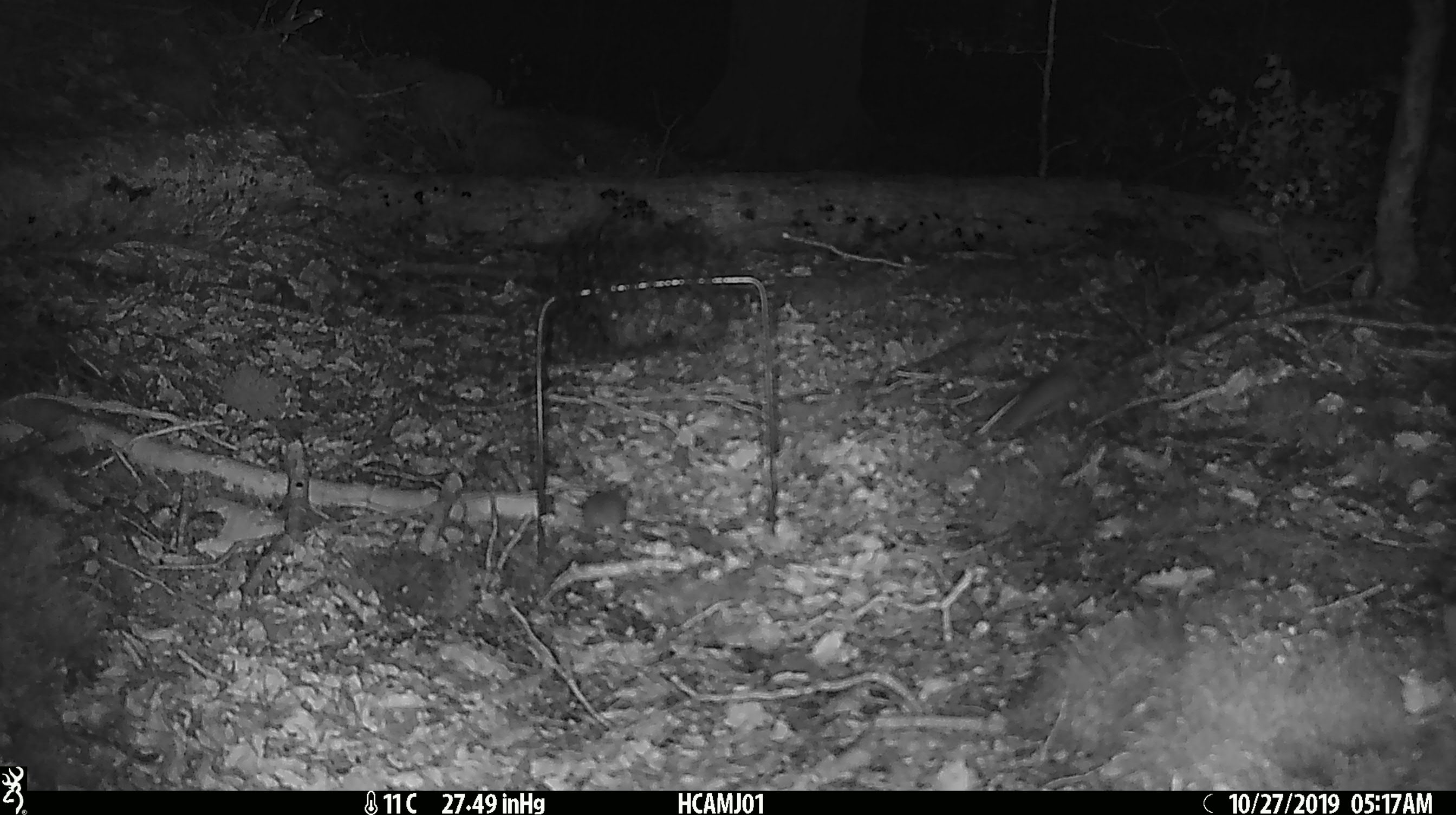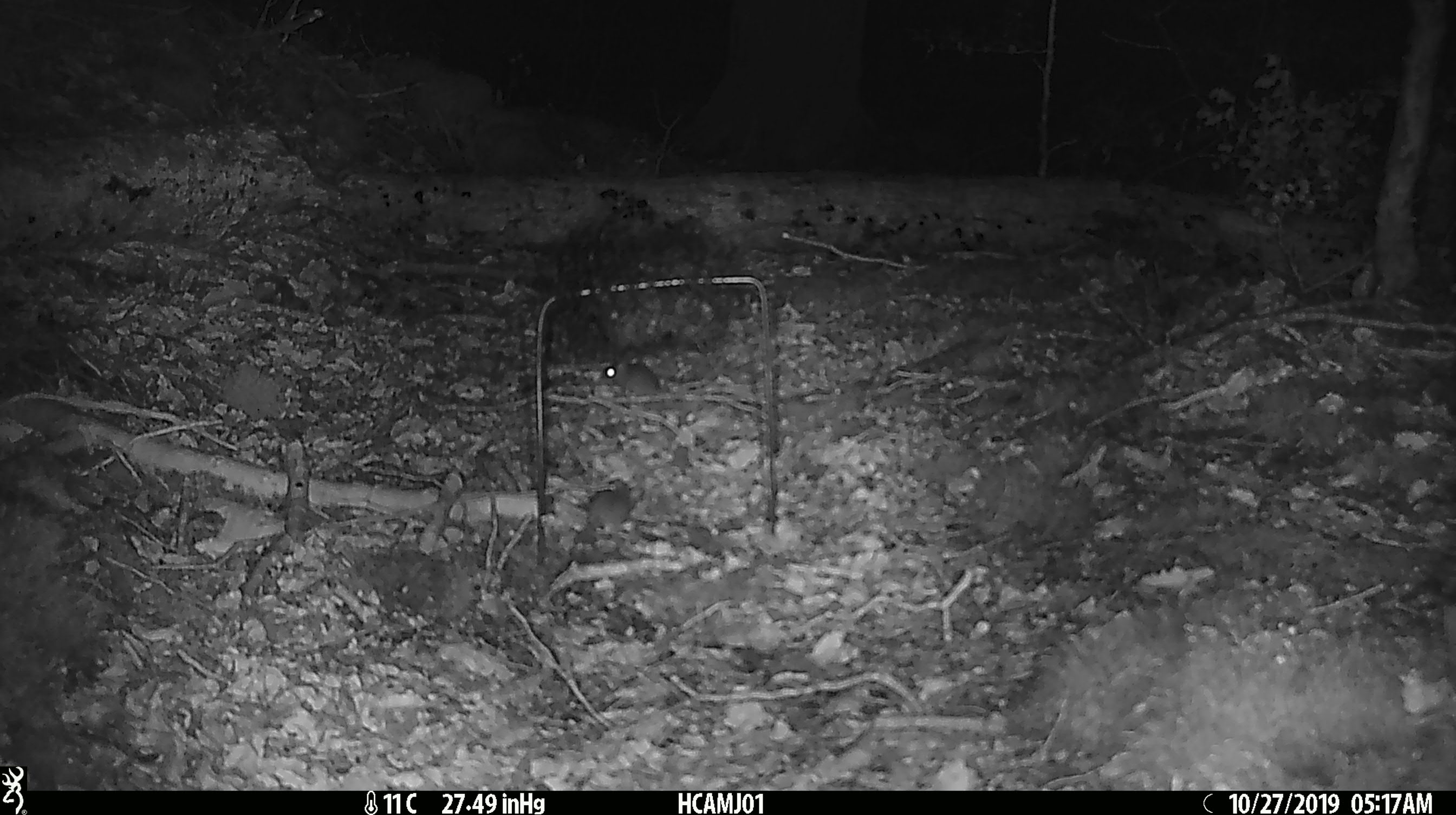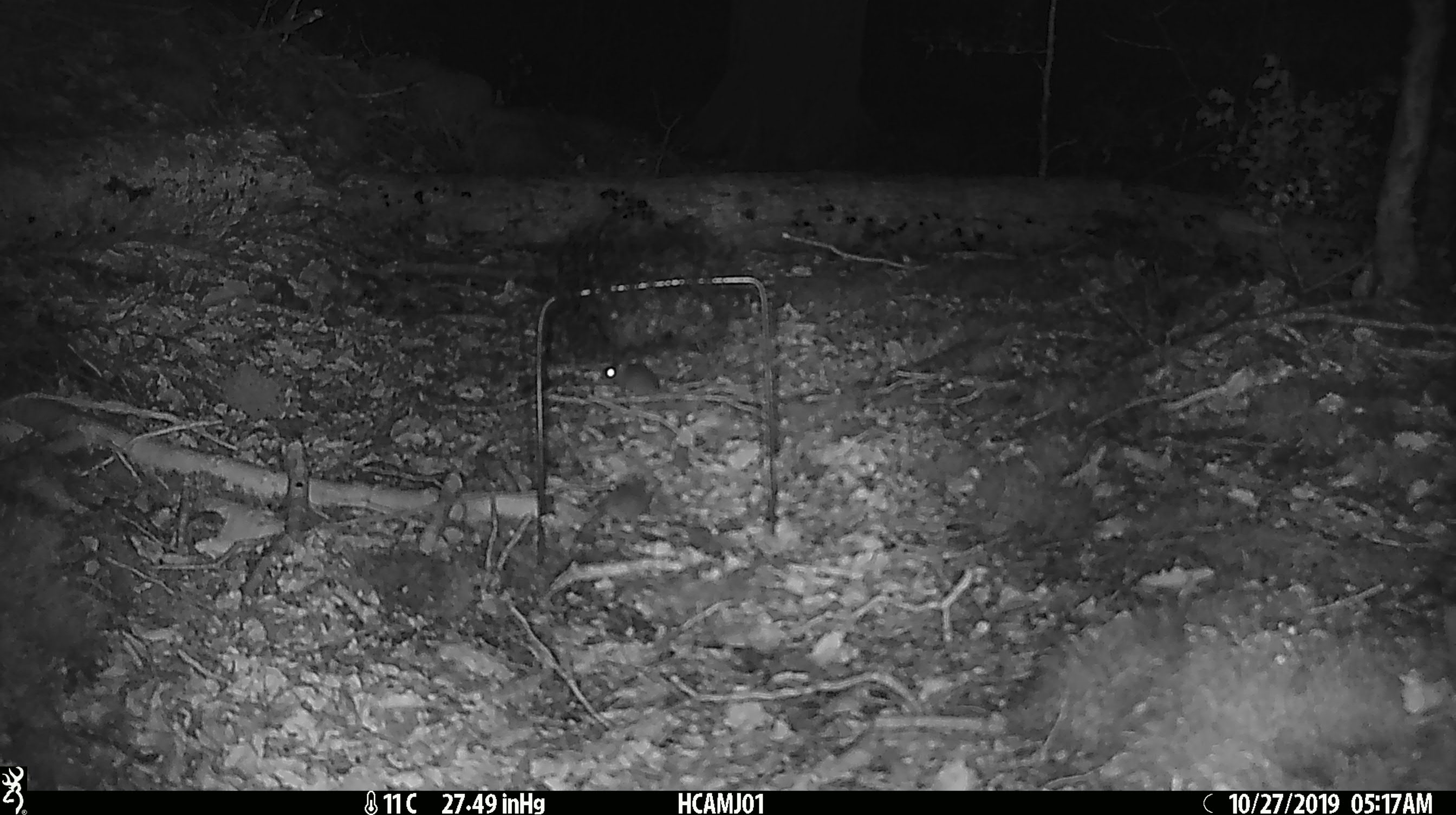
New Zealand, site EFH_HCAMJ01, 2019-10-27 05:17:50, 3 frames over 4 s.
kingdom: Animalia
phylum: Chordata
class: Mammalia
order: Rodentia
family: Muridae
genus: Mus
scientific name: Mus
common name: mouse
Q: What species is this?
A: Mouse (Mus).